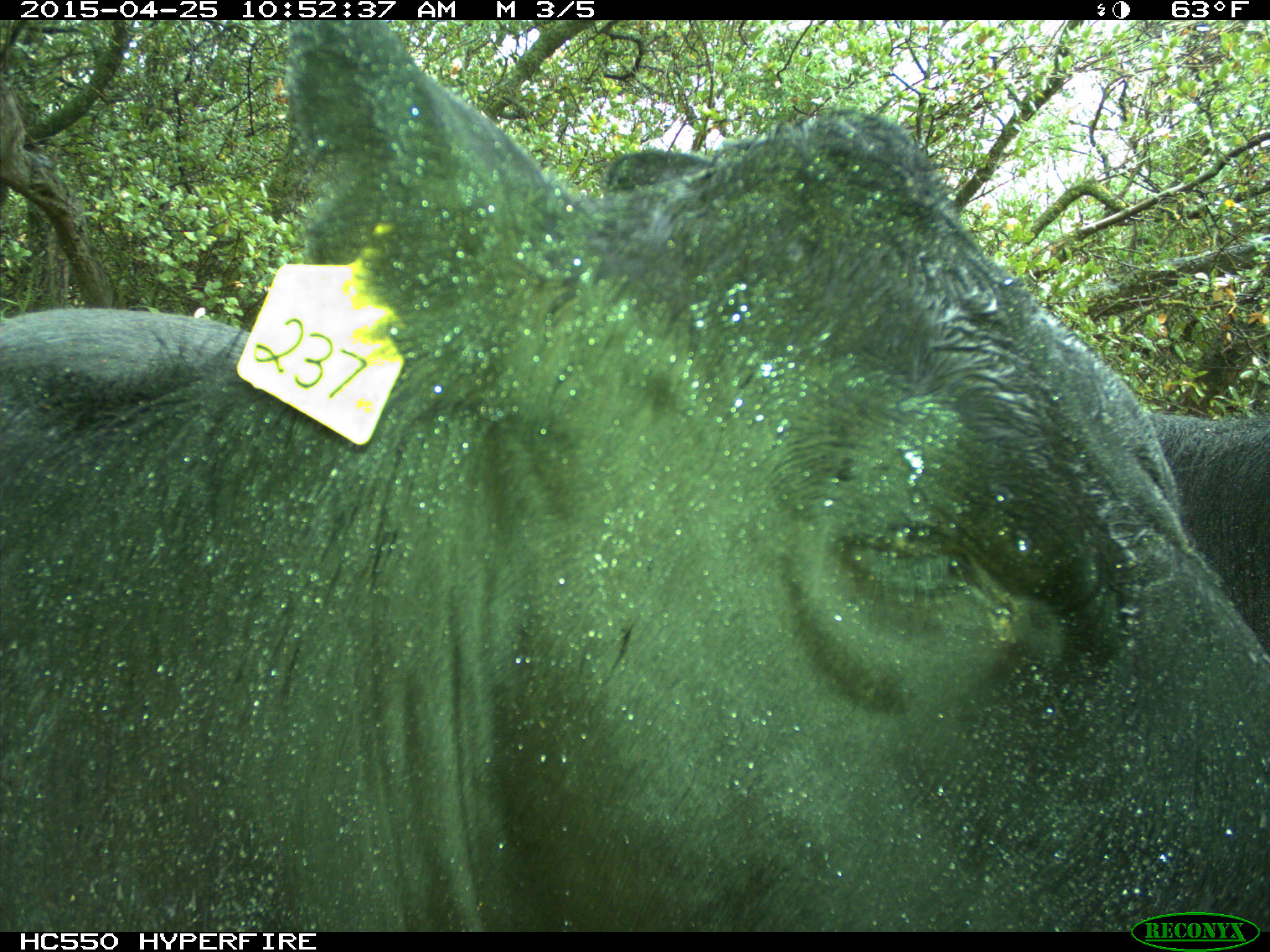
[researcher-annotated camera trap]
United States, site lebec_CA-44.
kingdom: Animalia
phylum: Chordata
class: Mammalia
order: Artiodactyla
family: Suidae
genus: Sus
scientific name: Sus scrofa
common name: wild boar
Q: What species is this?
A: Sus scrofa (wild boar).